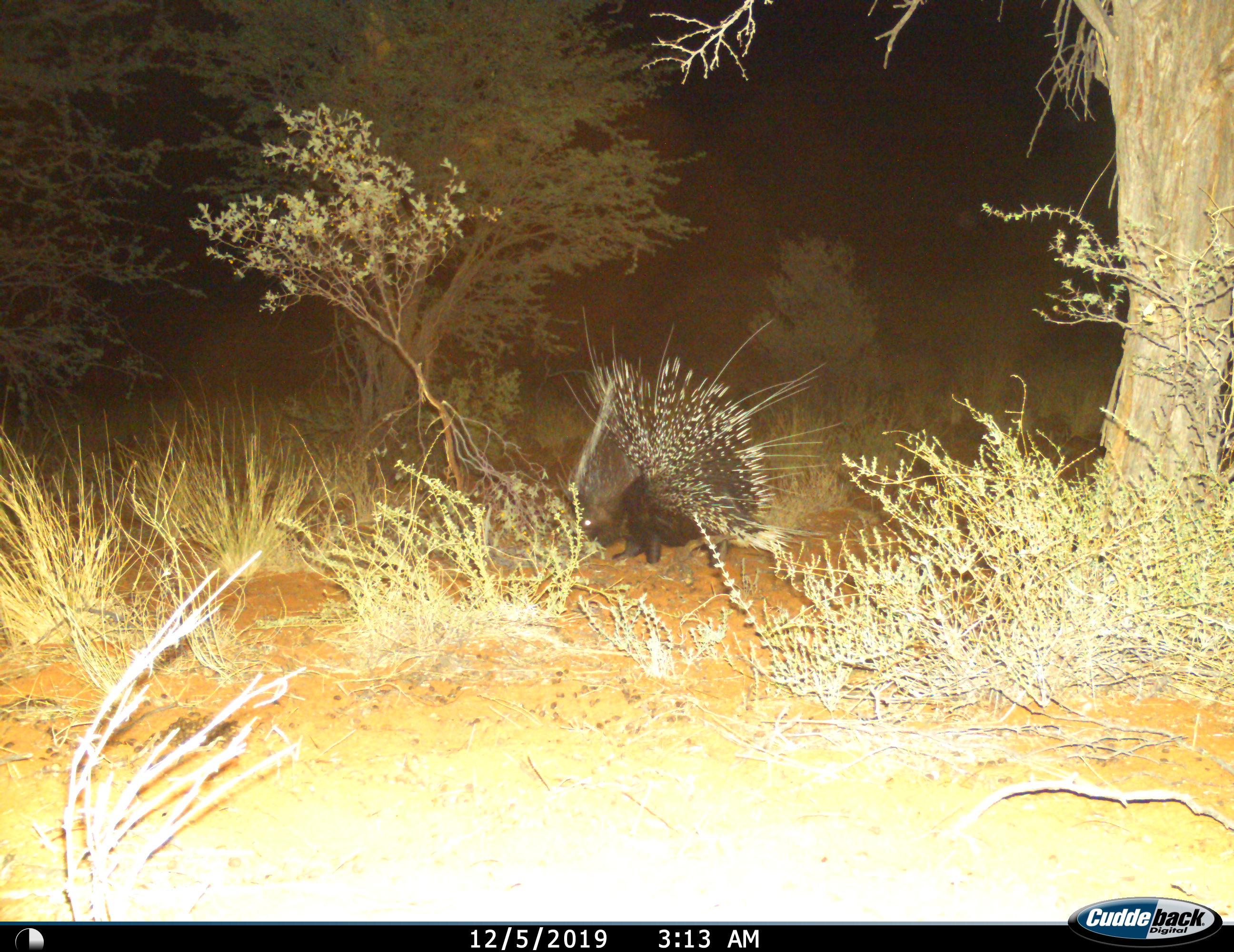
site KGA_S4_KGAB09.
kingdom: Animalia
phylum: Chordata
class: Mammalia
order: Rodentia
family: Hystricidae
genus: Hystrix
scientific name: Hystrix cristata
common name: crested porcupine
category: porcupine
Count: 1.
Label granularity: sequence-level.